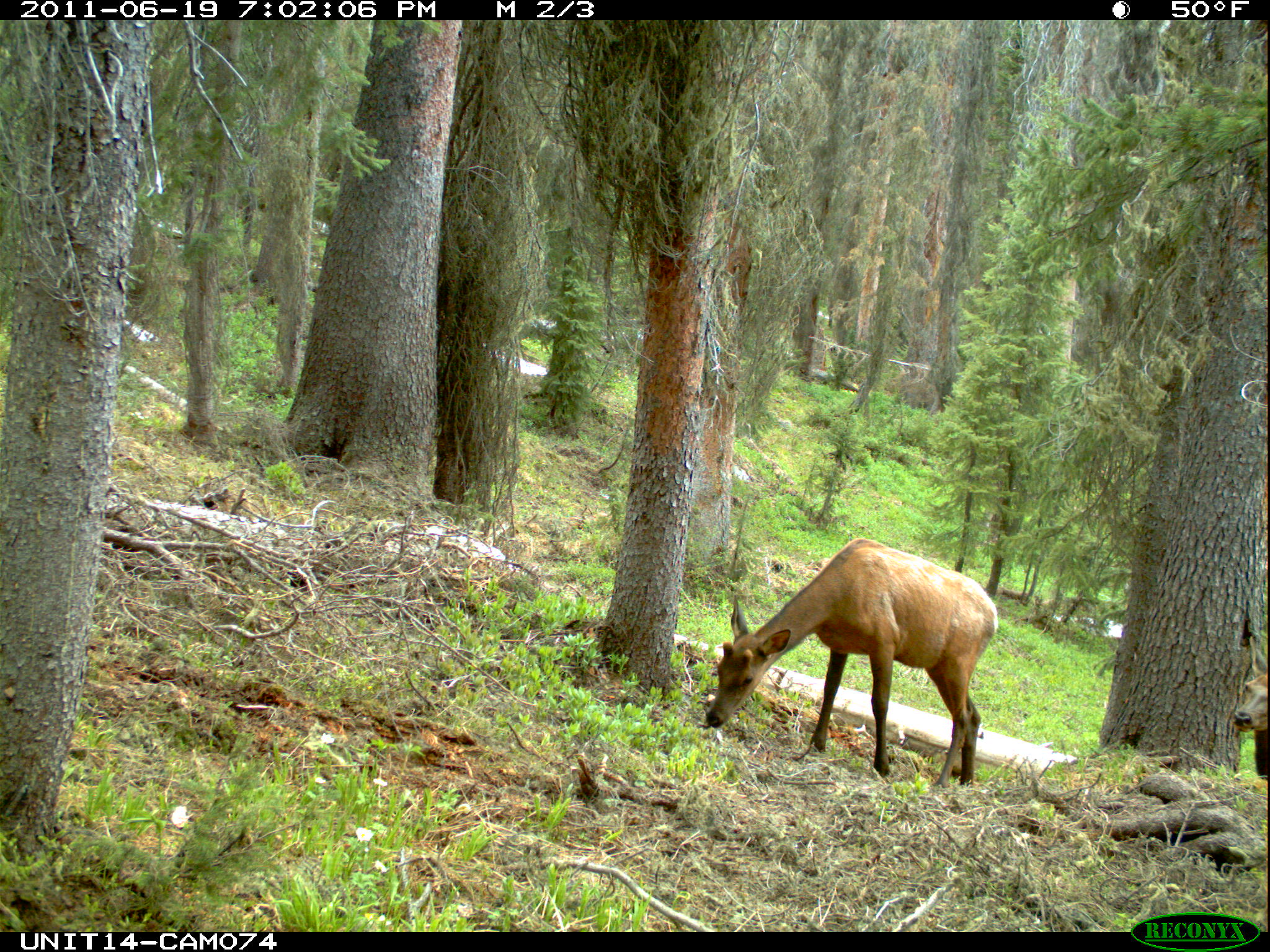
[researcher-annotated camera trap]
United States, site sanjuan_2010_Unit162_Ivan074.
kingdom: Animalia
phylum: Chordata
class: Mammalia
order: Artiodactyla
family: Cervidae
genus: Cervus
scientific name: Cervus elaphus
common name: red deer